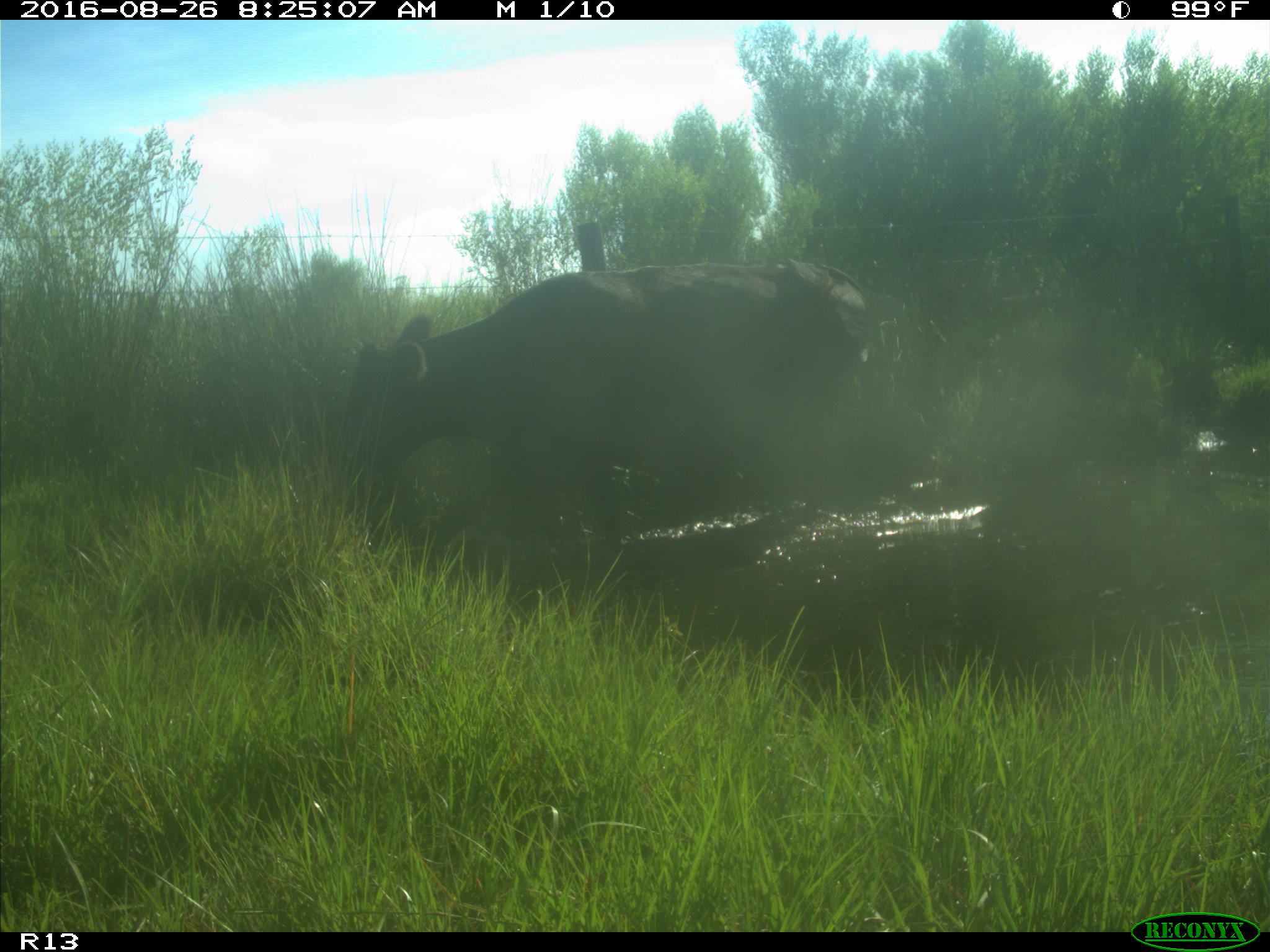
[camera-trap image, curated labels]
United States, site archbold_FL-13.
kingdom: Animalia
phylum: Chordata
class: Mammalia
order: Artiodactyla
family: Bovidae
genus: Bos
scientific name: Bos taurus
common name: domestic cow